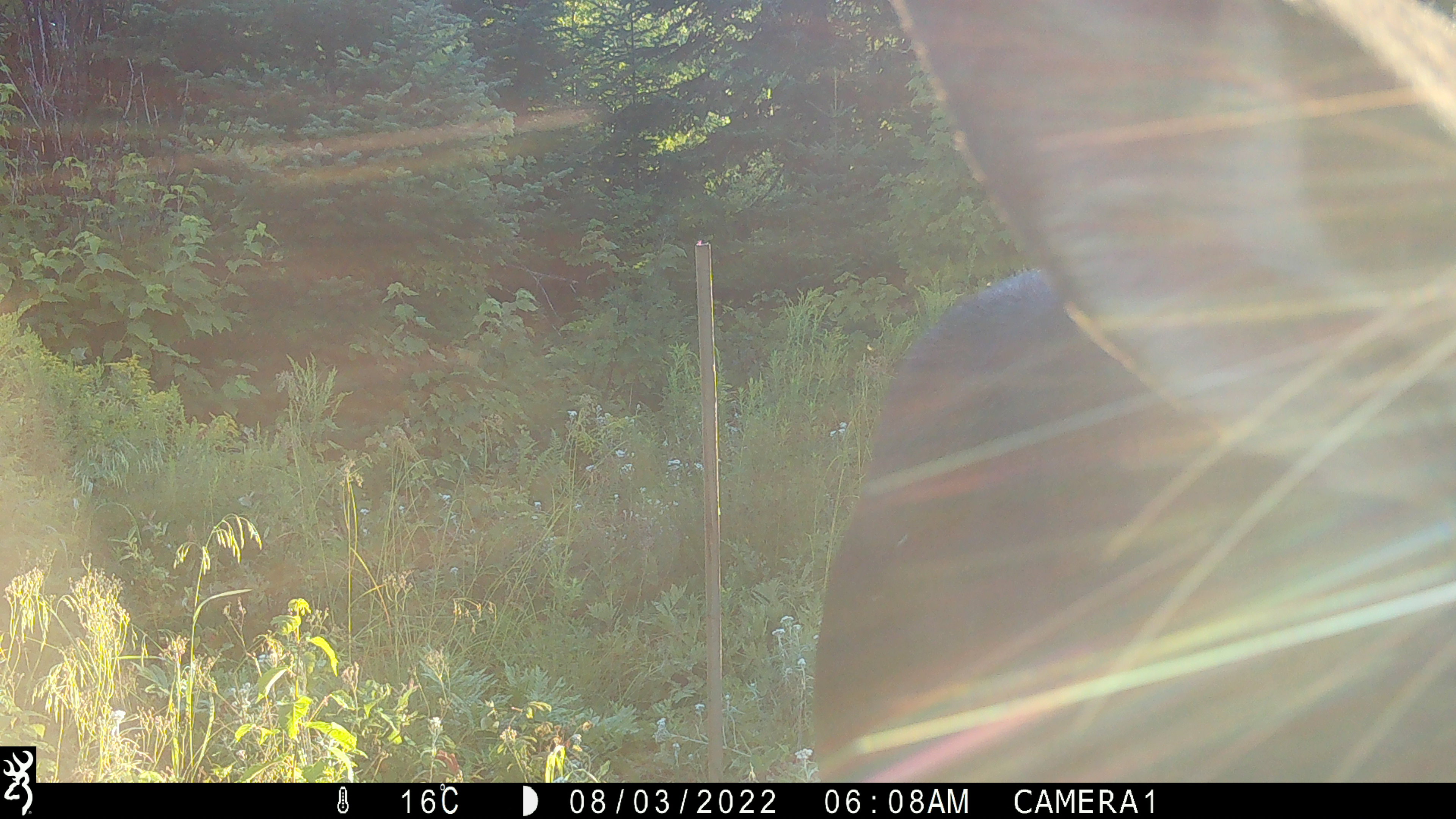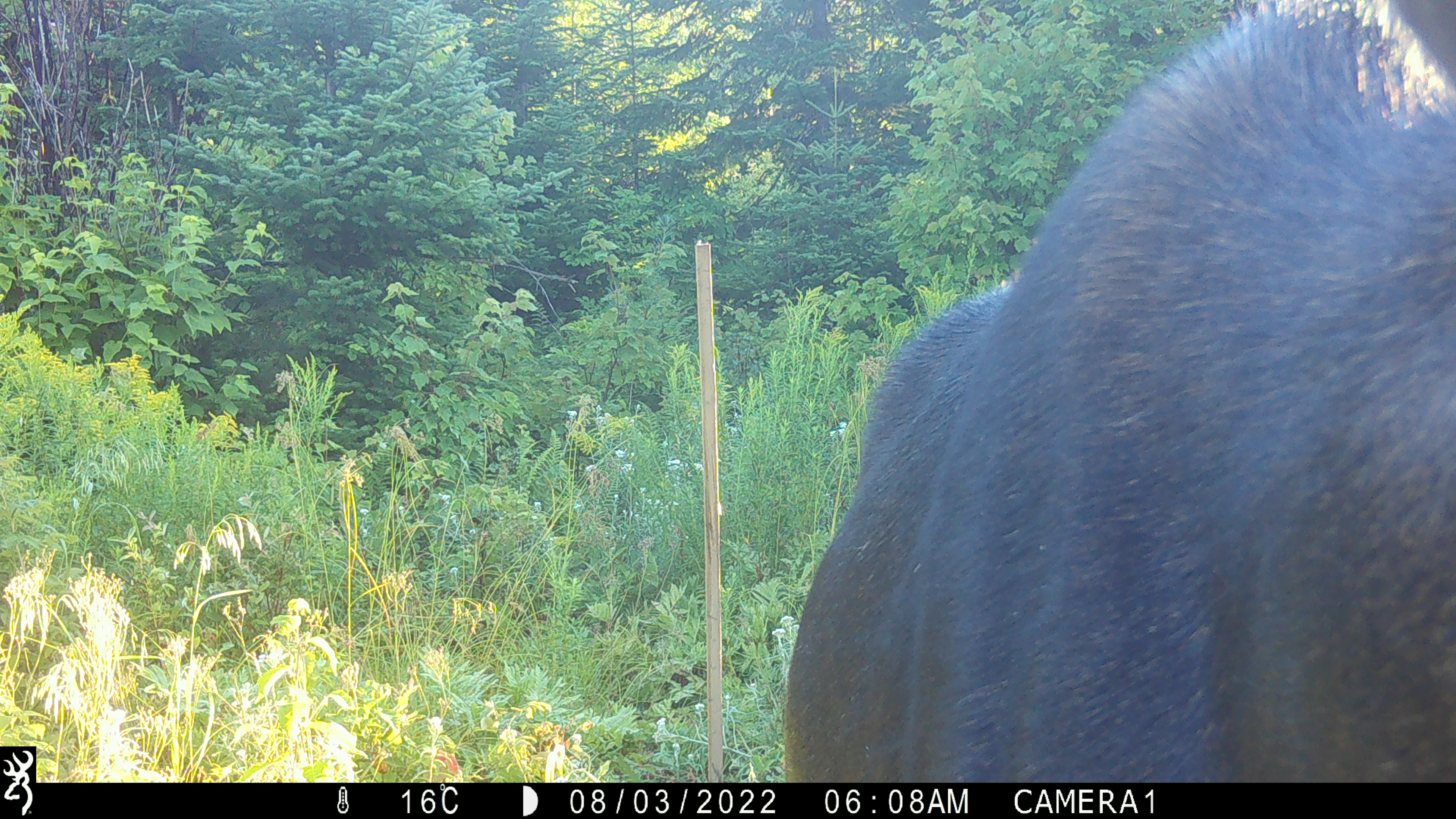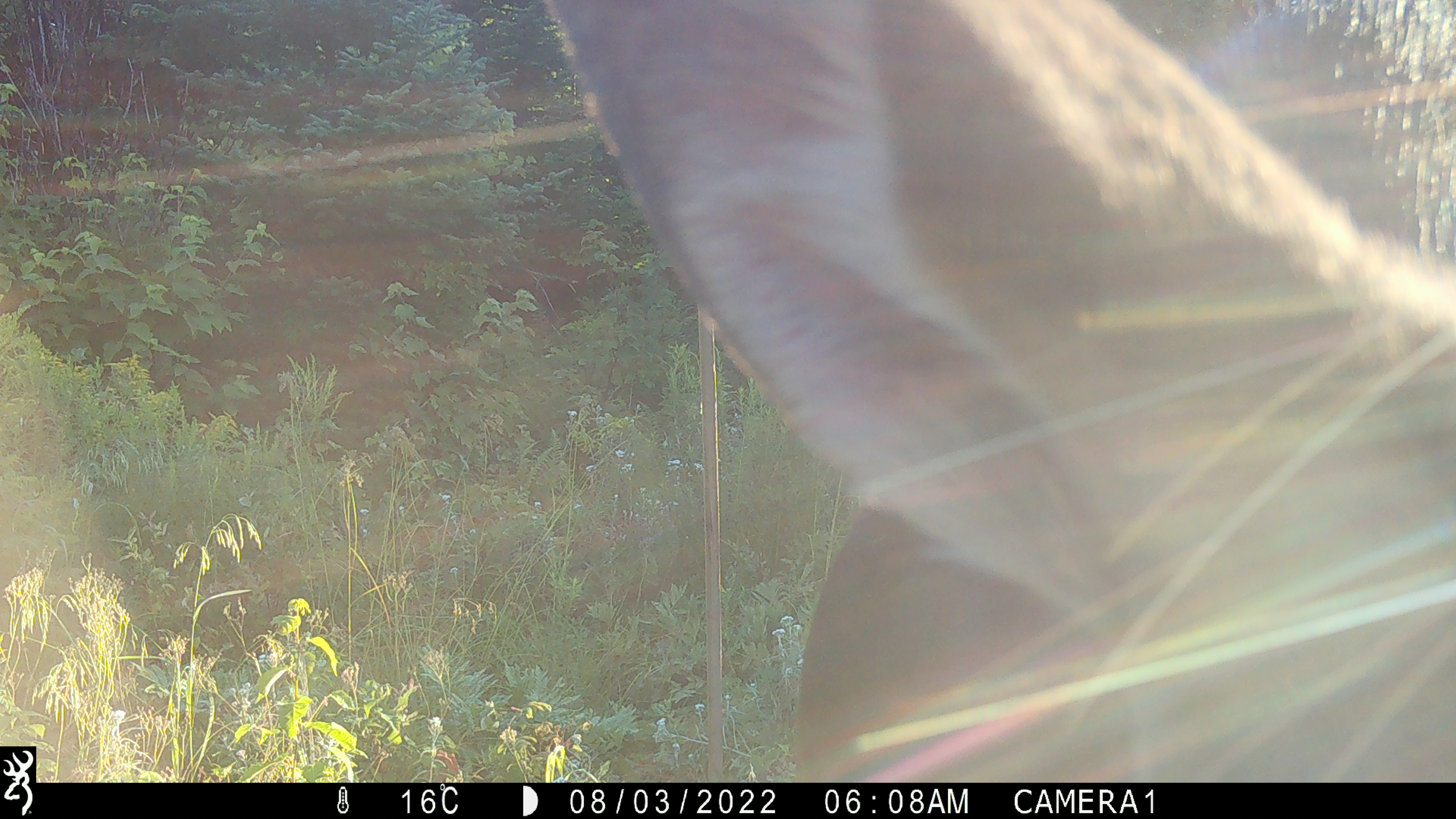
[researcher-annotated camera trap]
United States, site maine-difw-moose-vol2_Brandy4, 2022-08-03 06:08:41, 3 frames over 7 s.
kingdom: Animalia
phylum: Chordata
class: Mammalia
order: Artiodactyla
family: Cervidae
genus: Alces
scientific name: Alces alces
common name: moose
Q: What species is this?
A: Moose (Alces alces).